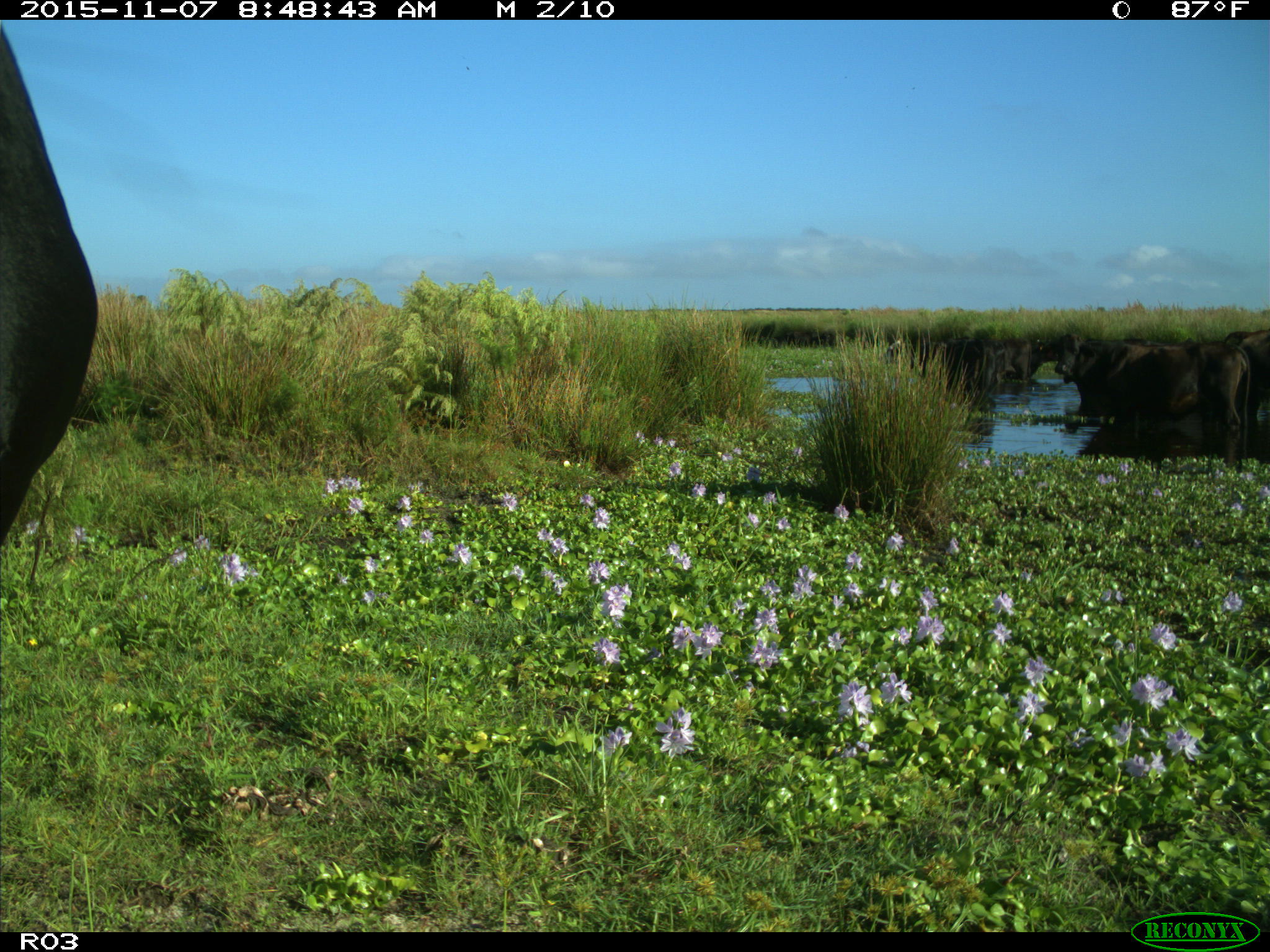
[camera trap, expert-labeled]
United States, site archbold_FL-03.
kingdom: Animalia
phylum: Chordata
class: Mammalia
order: Artiodactyla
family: Bovidae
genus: Bos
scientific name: Bos taurus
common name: domestic cow